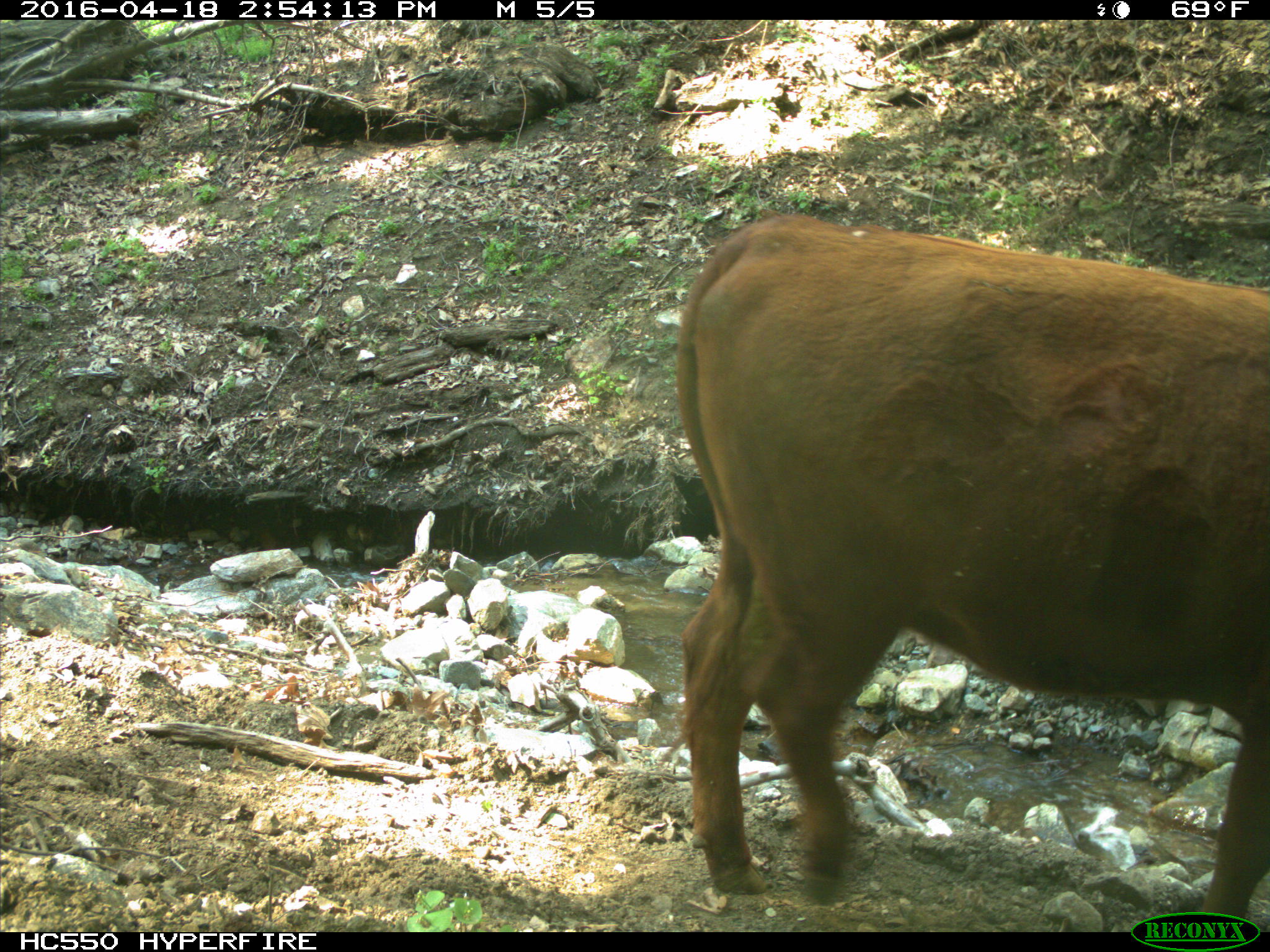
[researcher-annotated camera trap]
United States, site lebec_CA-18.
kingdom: Animalia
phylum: Chordata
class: Mammalia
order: Artiodactyla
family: Bovidae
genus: Bos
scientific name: Bos taurus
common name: domestic cow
Bos taurus (domestic cow).